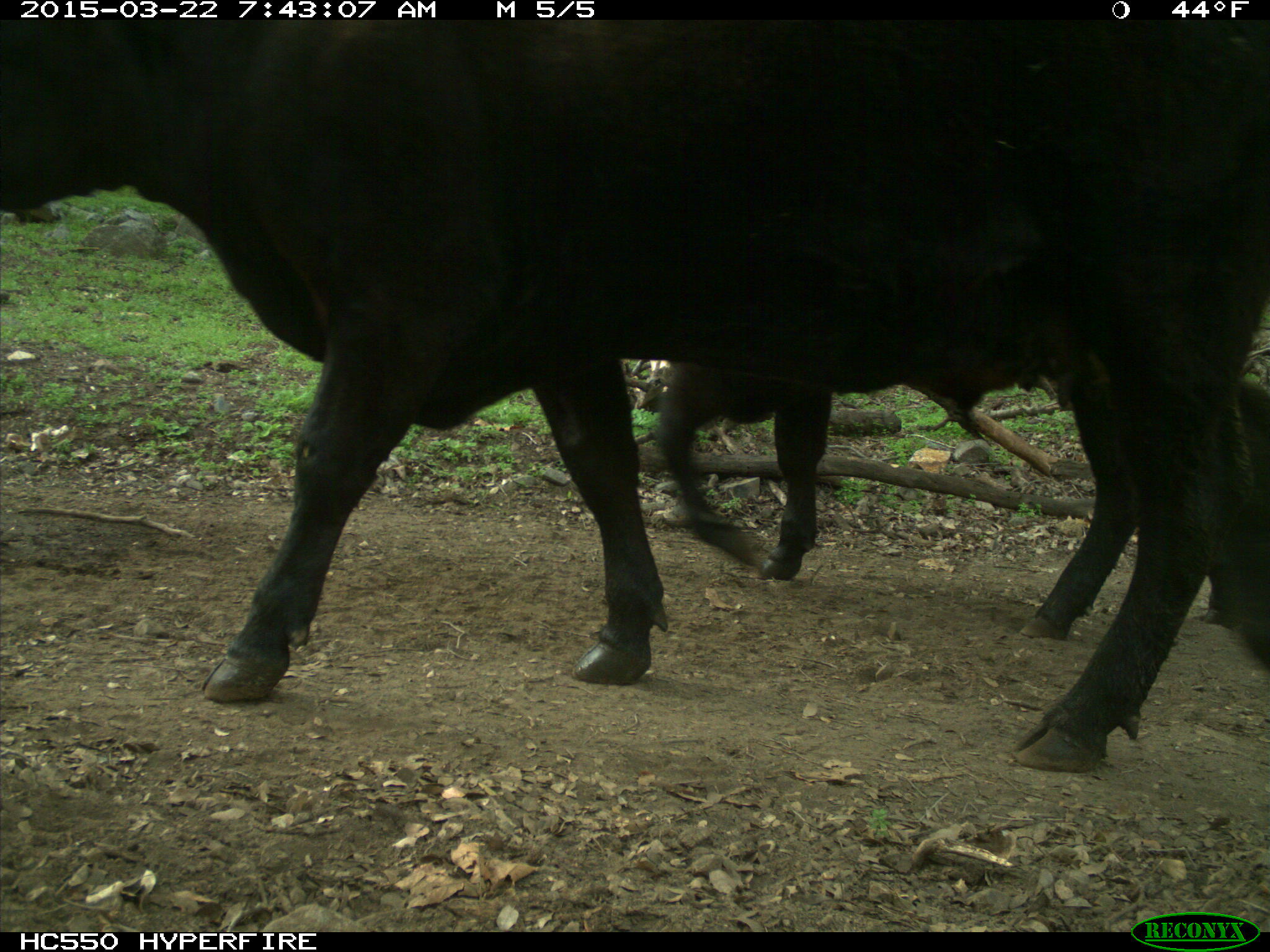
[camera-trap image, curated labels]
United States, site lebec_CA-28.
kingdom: Animalia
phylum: Chordata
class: Mammalia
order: Artiodactyla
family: Bovidae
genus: Bos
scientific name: Bos taurus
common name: domestic cow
Bos taurus (domestic cow).